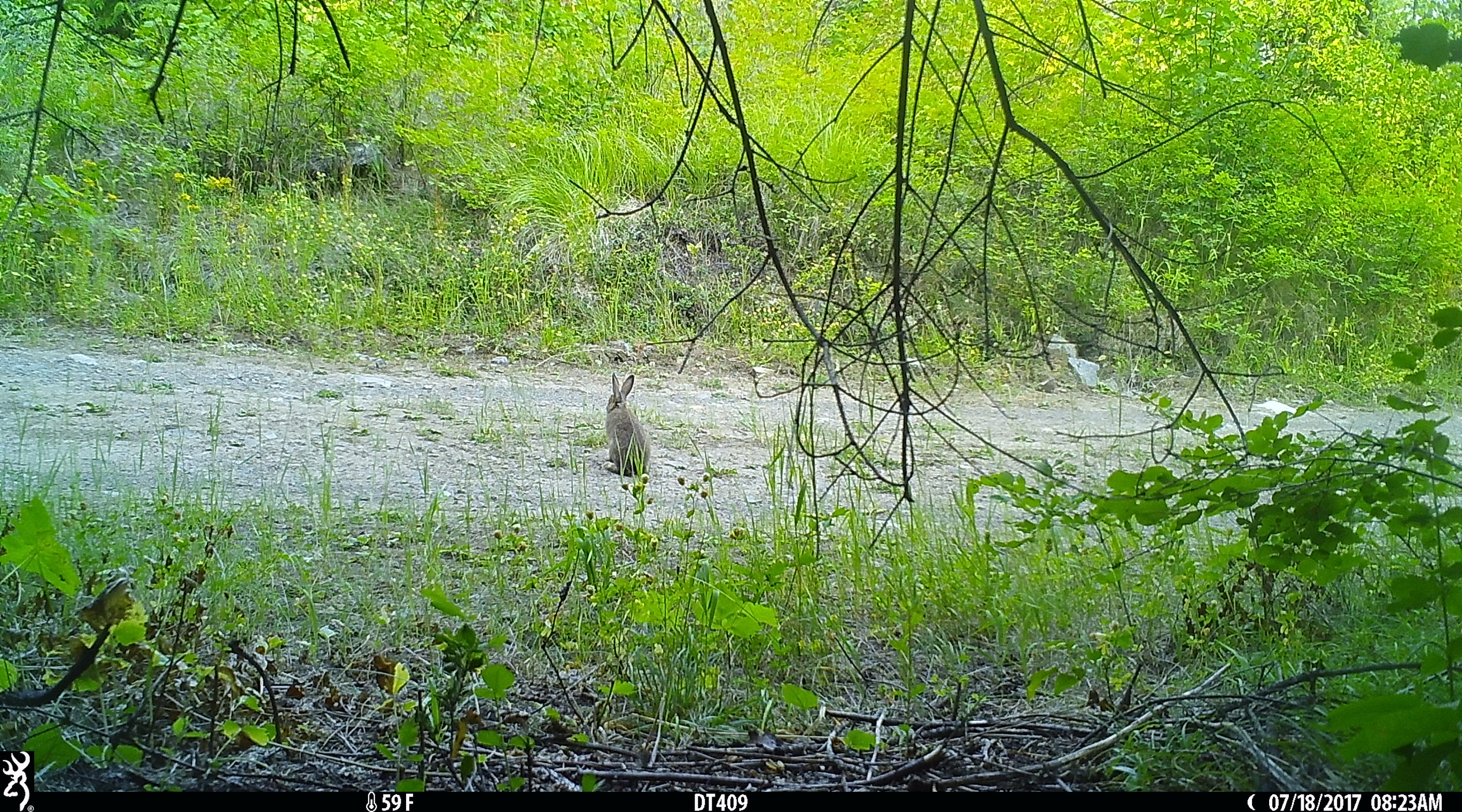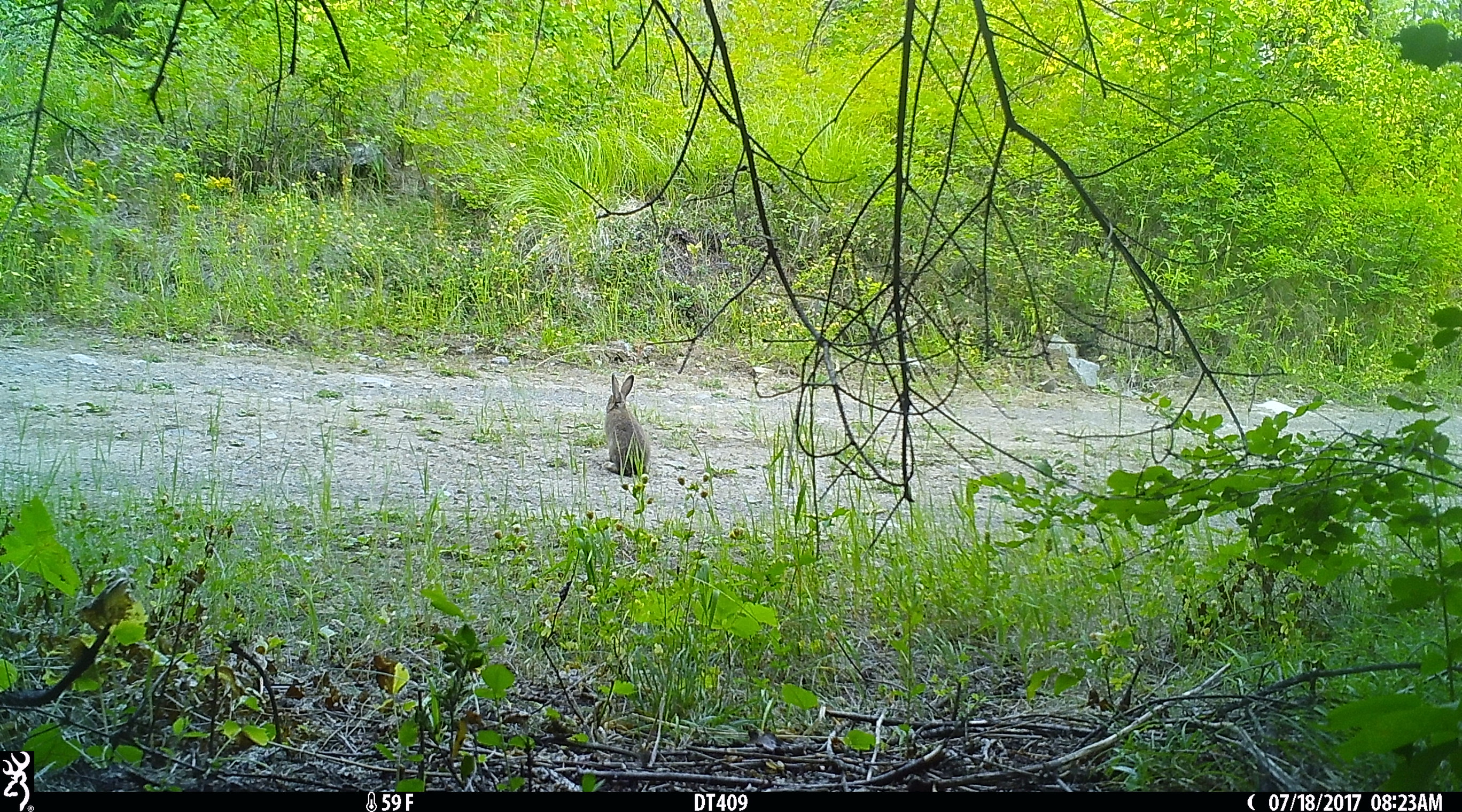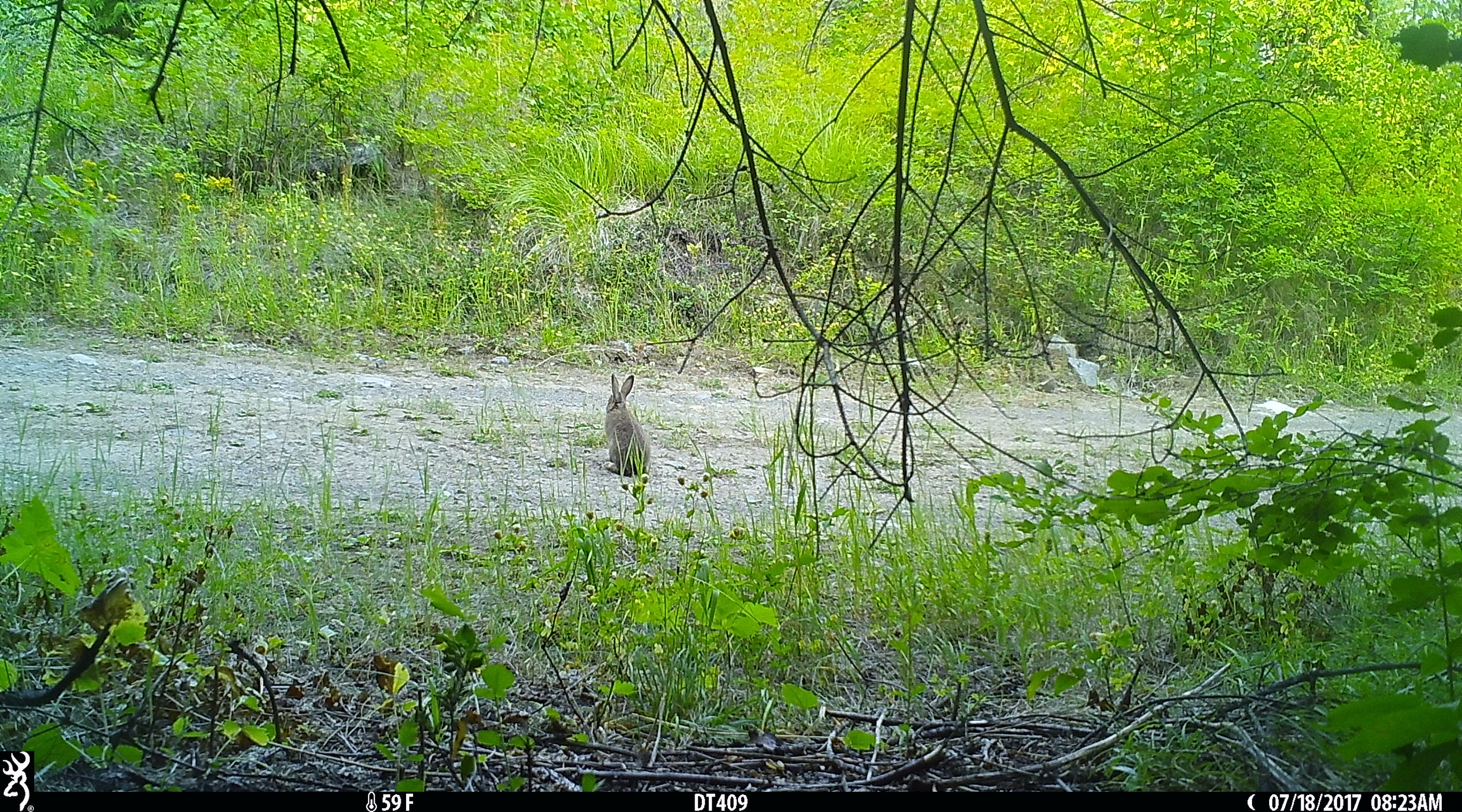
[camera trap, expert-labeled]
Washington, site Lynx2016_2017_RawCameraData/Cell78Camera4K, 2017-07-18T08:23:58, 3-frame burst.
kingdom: Animalia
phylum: Chordata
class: Mammalia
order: Lagomorpha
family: Leporidae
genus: Lepus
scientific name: Lepus americanus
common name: snowshoe hare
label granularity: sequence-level